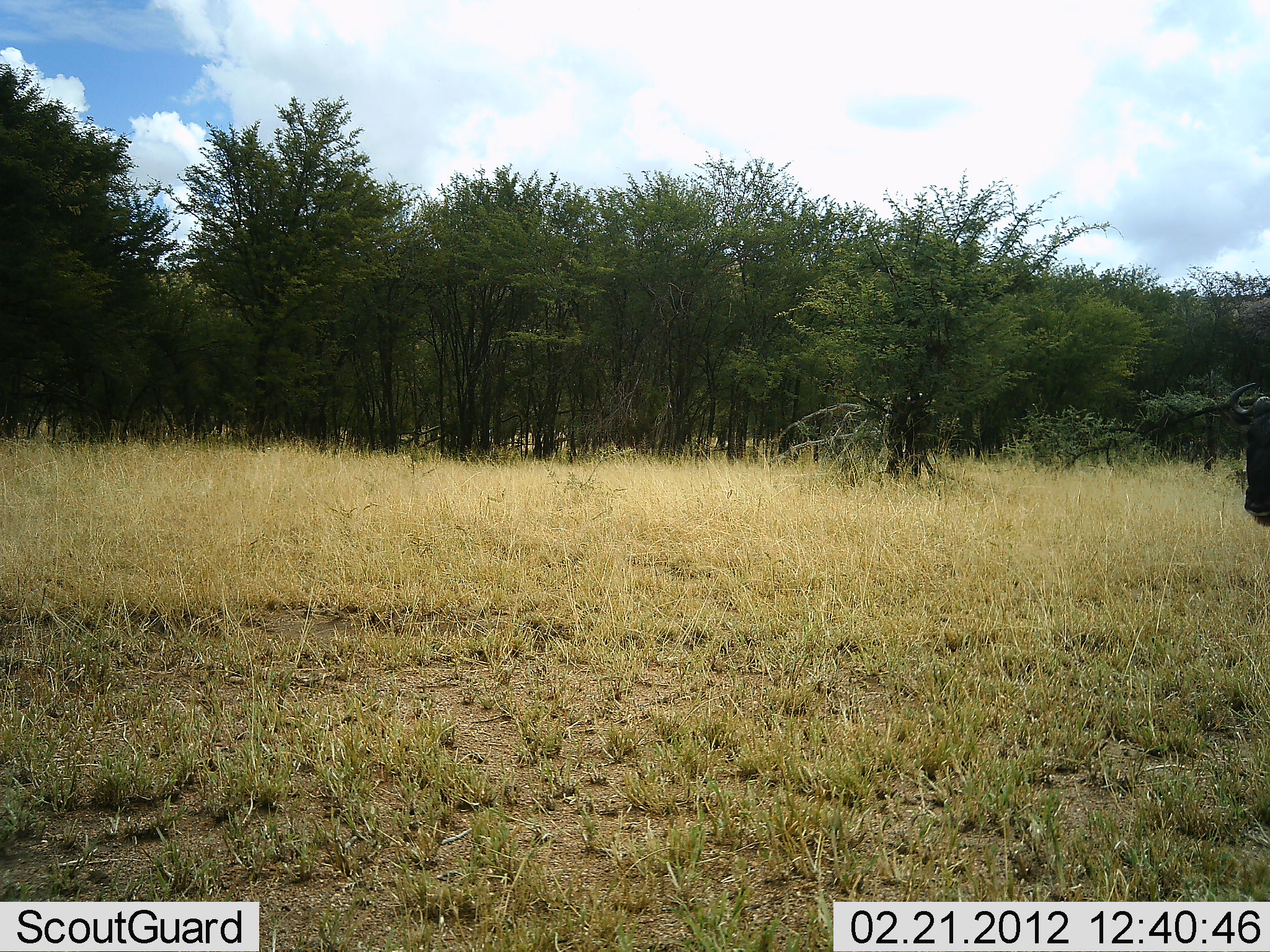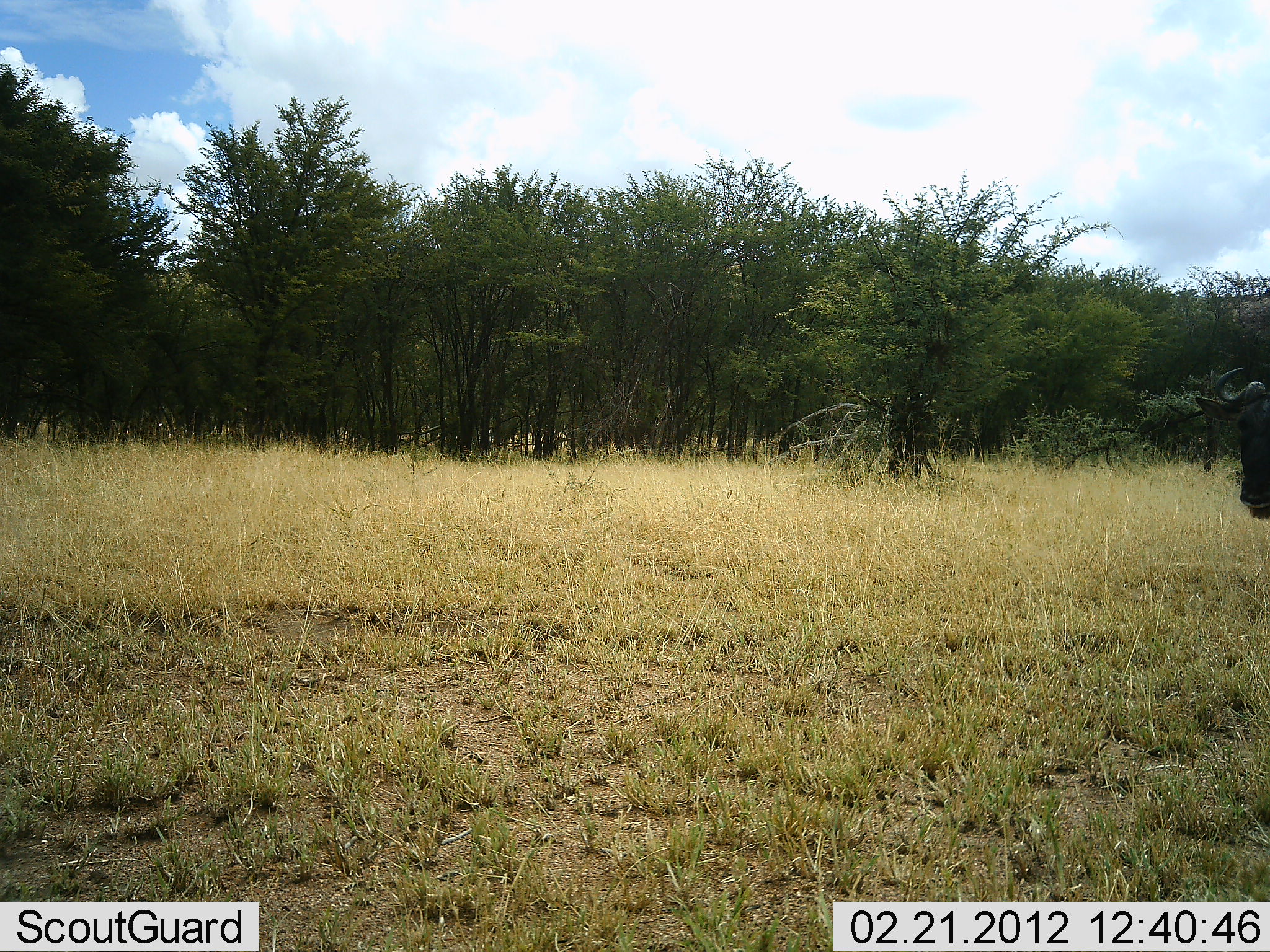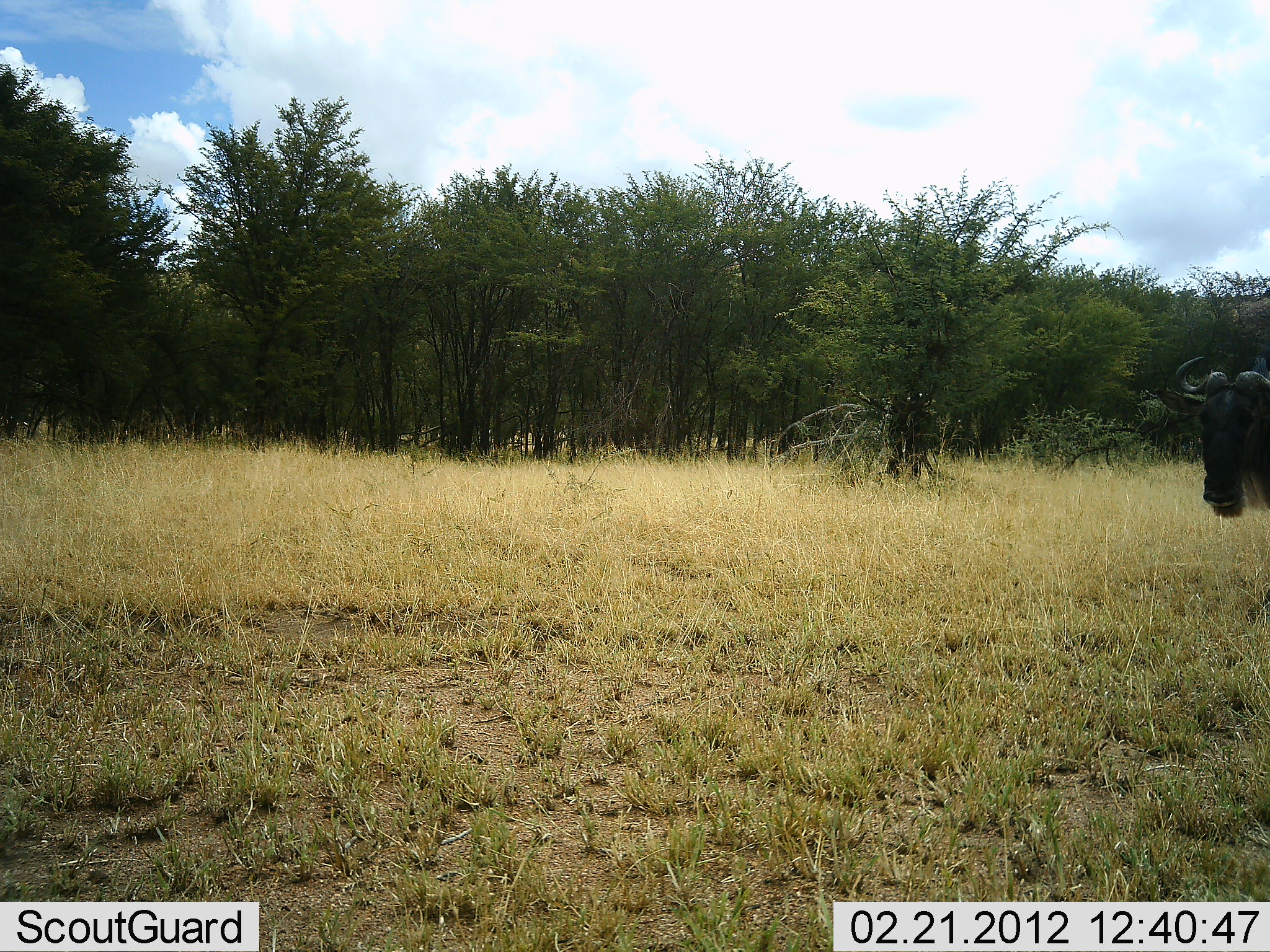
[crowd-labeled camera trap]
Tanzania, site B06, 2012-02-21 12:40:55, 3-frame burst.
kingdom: Animalia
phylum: Chordata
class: Mammalia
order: Artiodactyla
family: Bovidae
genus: Connochaetes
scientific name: Connochaetes taurinus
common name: blue wildebeest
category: wildebeest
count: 1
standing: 71%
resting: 0%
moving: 35%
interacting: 0%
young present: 0%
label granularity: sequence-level